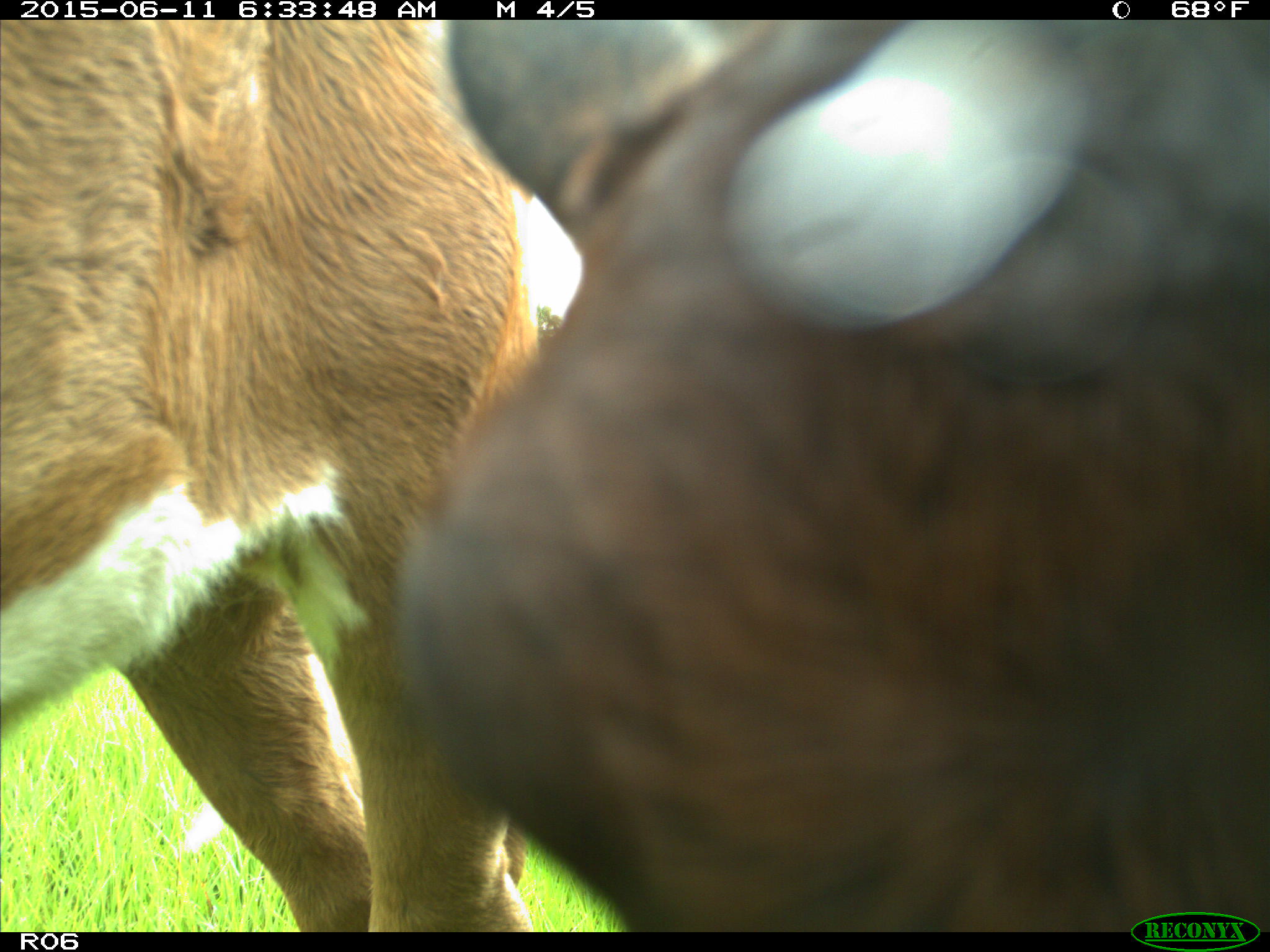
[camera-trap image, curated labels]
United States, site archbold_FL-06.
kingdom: Animalia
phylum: Chordata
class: Mammalia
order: Artiodactyla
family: Bovidae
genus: Bos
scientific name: Bos taurus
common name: domestic cow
Bos taurus (domestic cow).